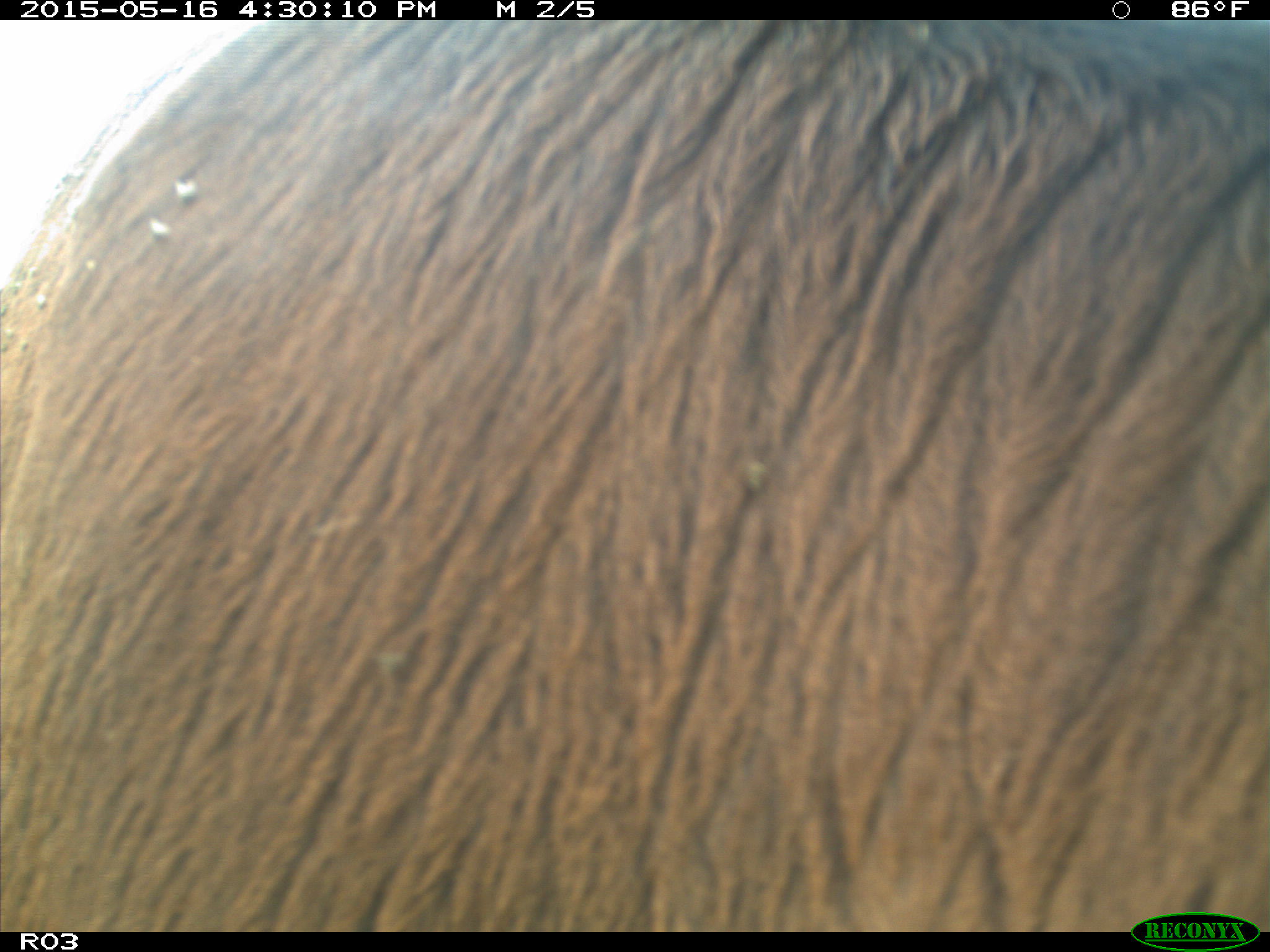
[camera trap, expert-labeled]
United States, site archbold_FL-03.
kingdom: Animalia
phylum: Chordata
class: Mammalia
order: Artiodactyla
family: Bovidae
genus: Bos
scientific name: Bos taurus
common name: domestic cow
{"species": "Bos taurus (domestic cow)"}